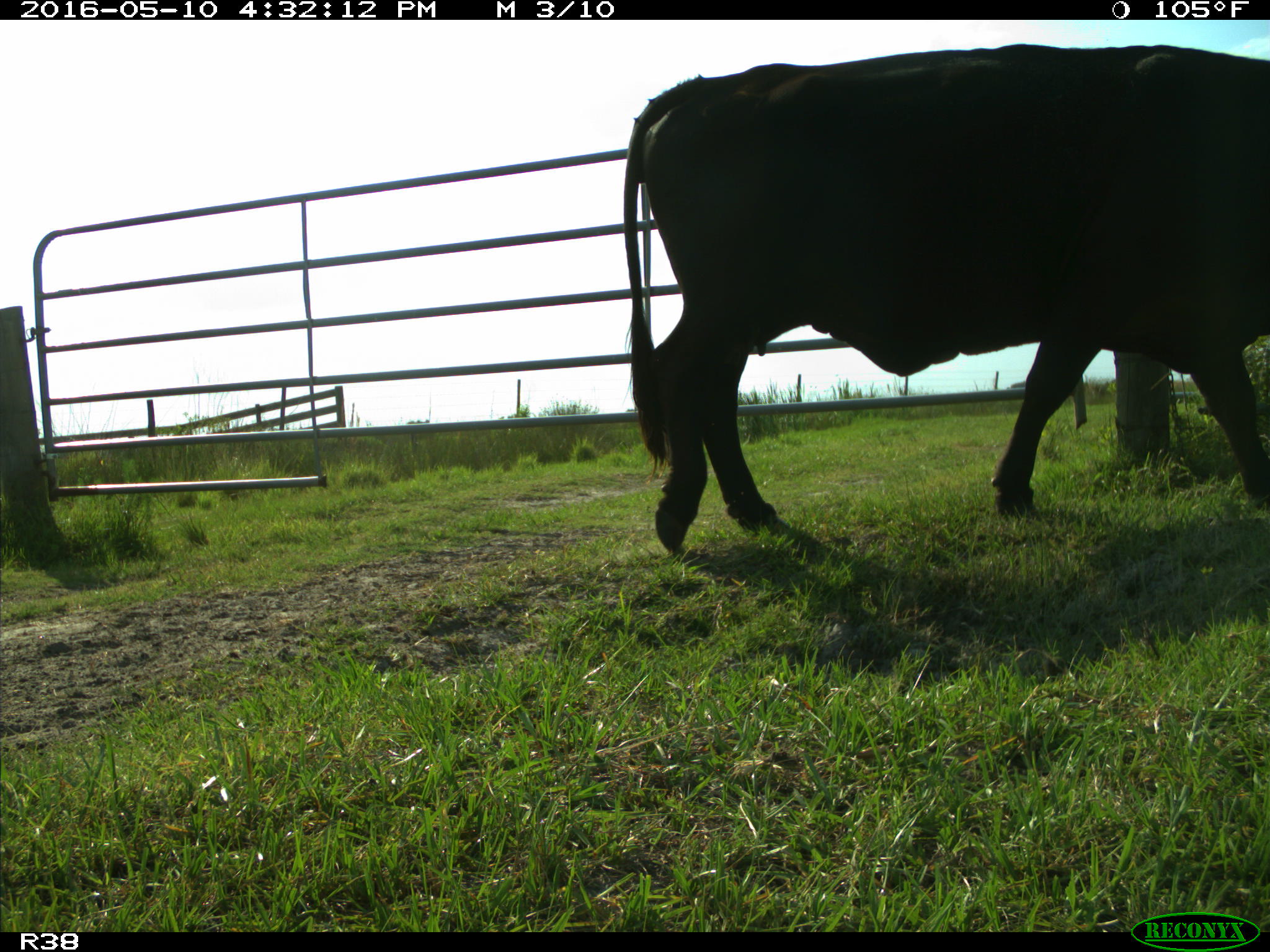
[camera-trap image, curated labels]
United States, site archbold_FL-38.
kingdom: Animalia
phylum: Chordata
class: Mammalia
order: Artiodactyla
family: Bovidae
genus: Bos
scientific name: Bos taurus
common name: domestic cow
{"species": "Bos taurus (domestic cow)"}